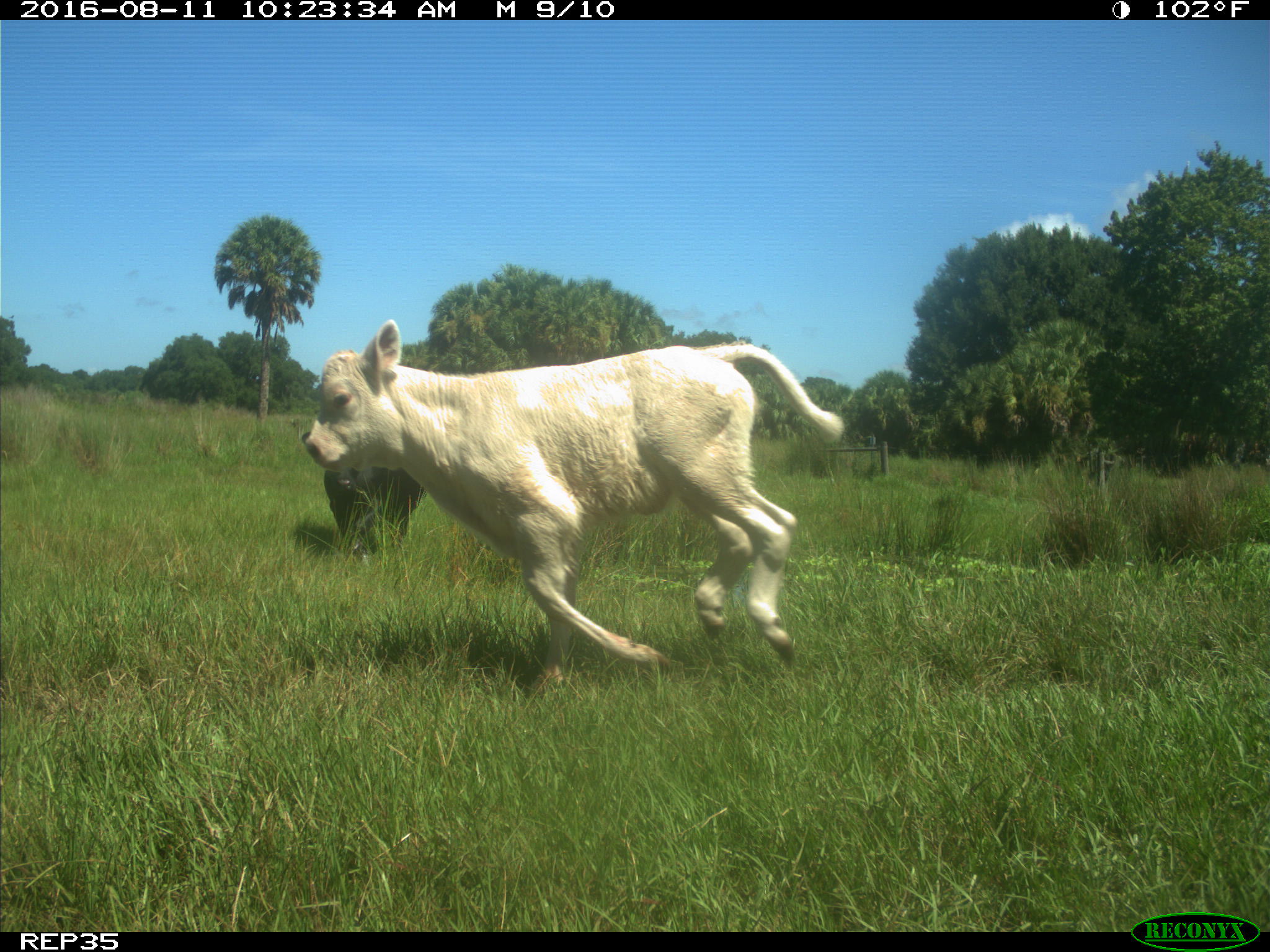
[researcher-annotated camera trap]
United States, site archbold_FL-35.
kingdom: Animalia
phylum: Chordata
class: Mammalia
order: Artiodactyla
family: Bovidae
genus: Bos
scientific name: Bos taurus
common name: domestic cow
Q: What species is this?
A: Bos taurus (domestic cow).